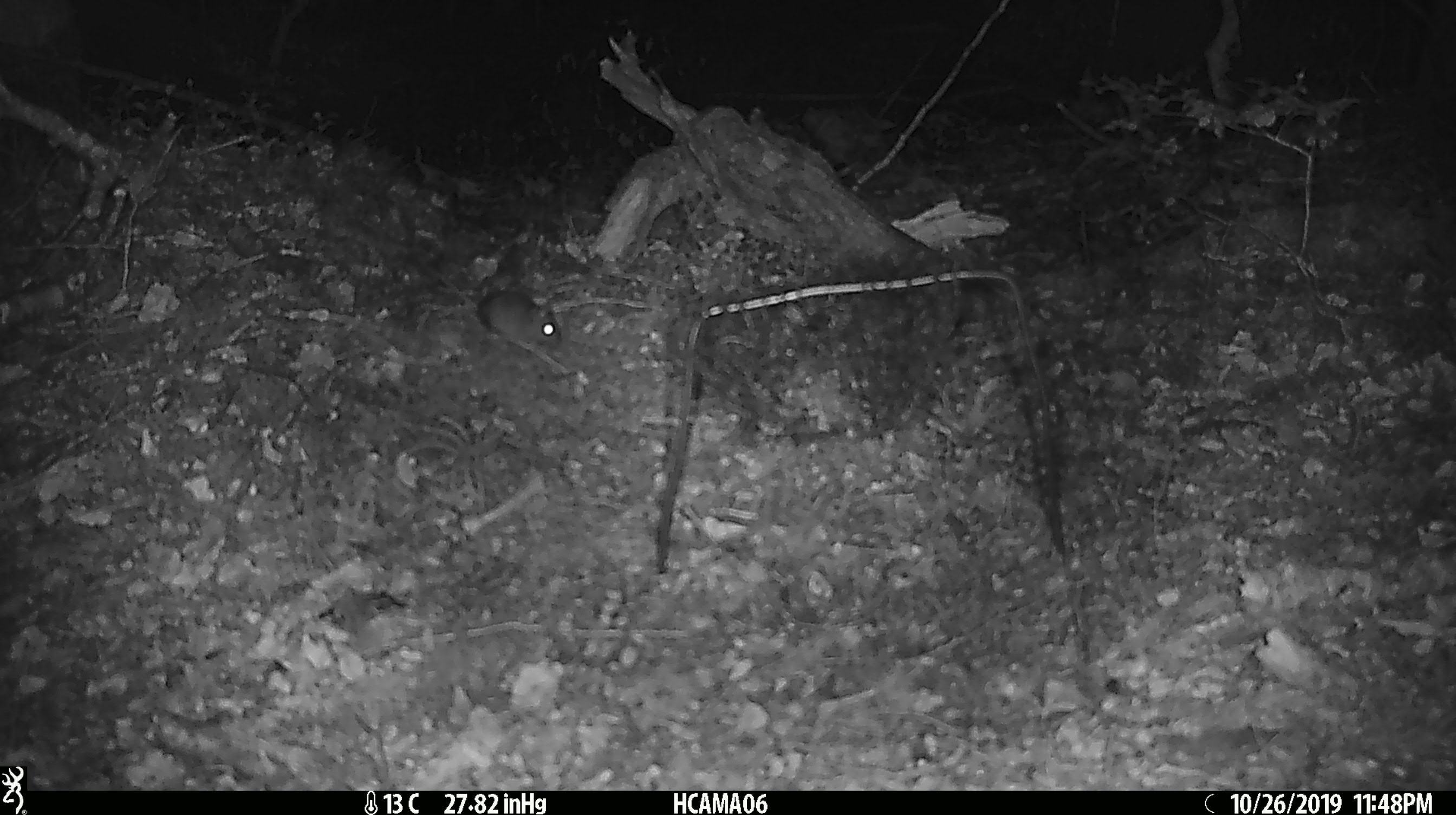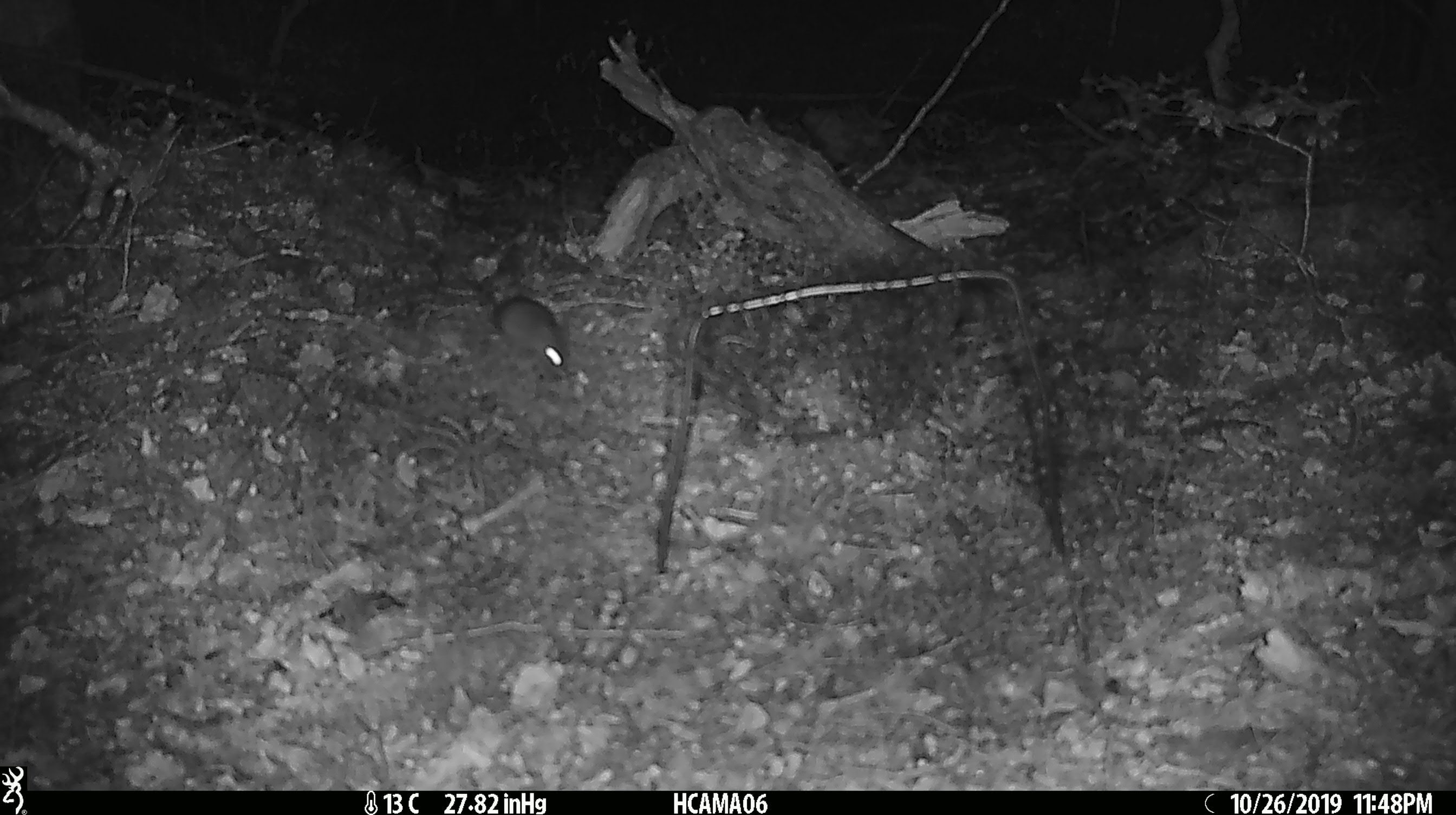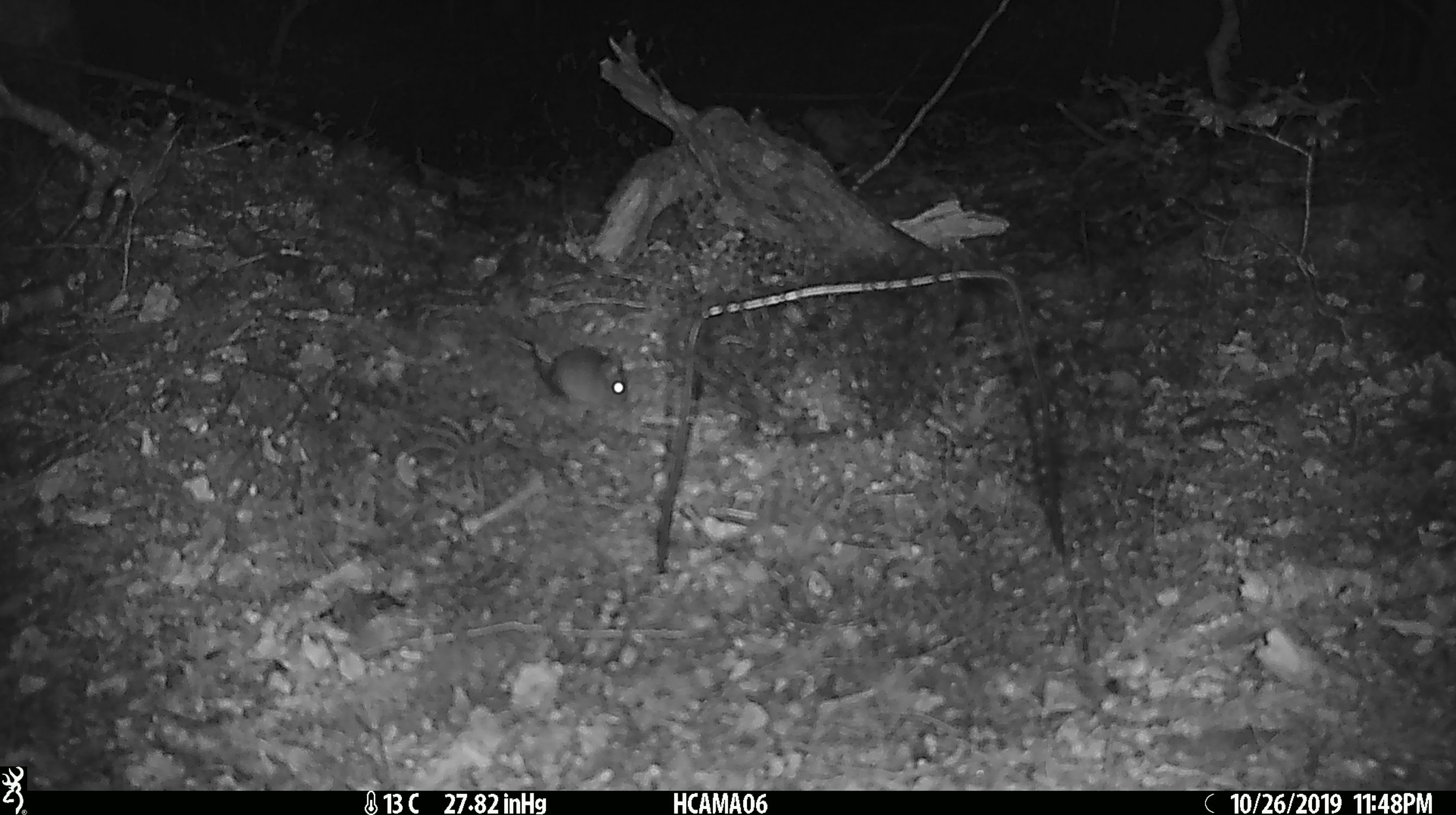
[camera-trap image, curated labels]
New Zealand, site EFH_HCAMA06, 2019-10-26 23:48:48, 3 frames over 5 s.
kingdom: Animalia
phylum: Chordata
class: Mammalia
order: Rodentia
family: Muridae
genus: Mus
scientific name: Mus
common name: mouse